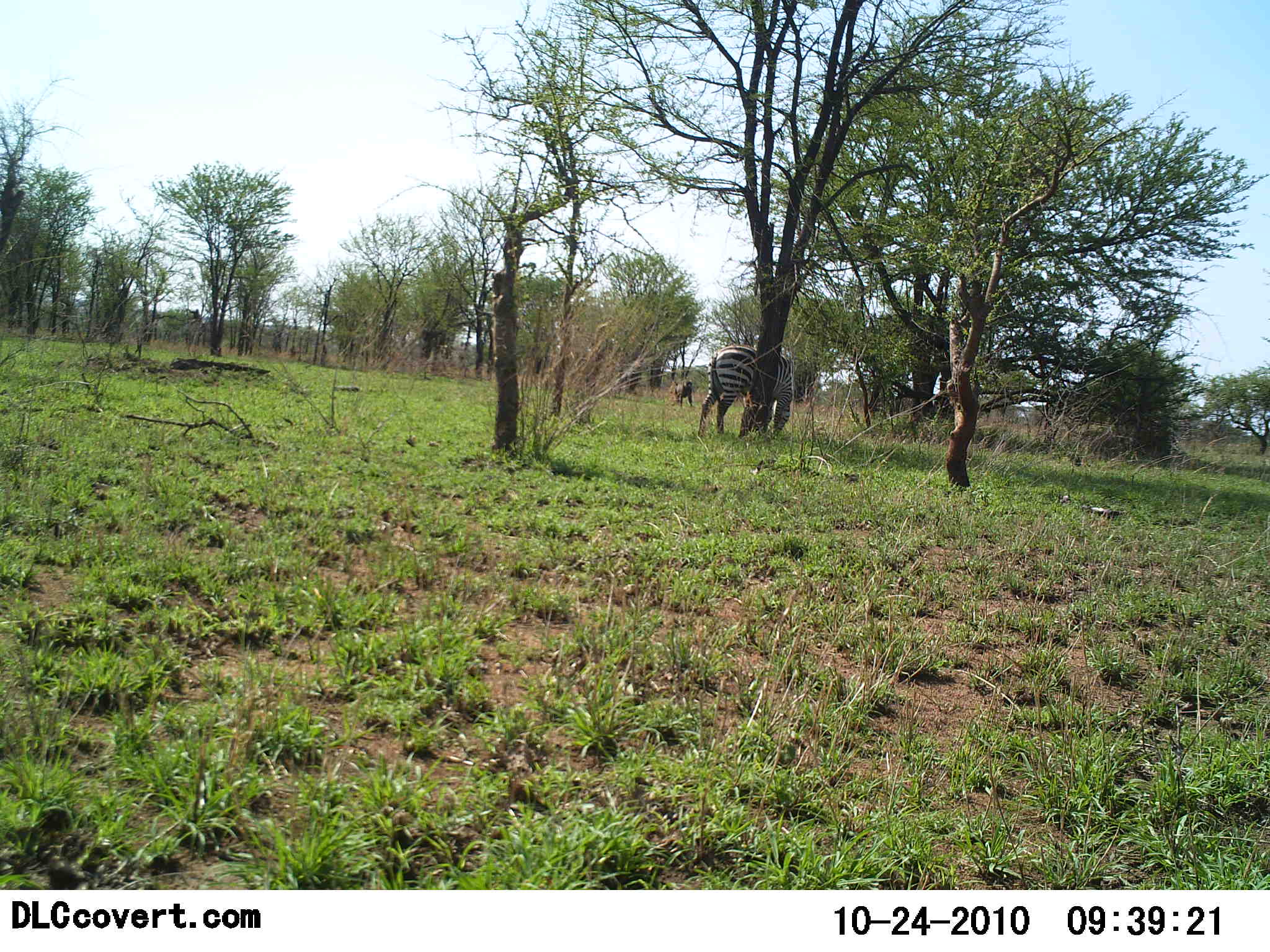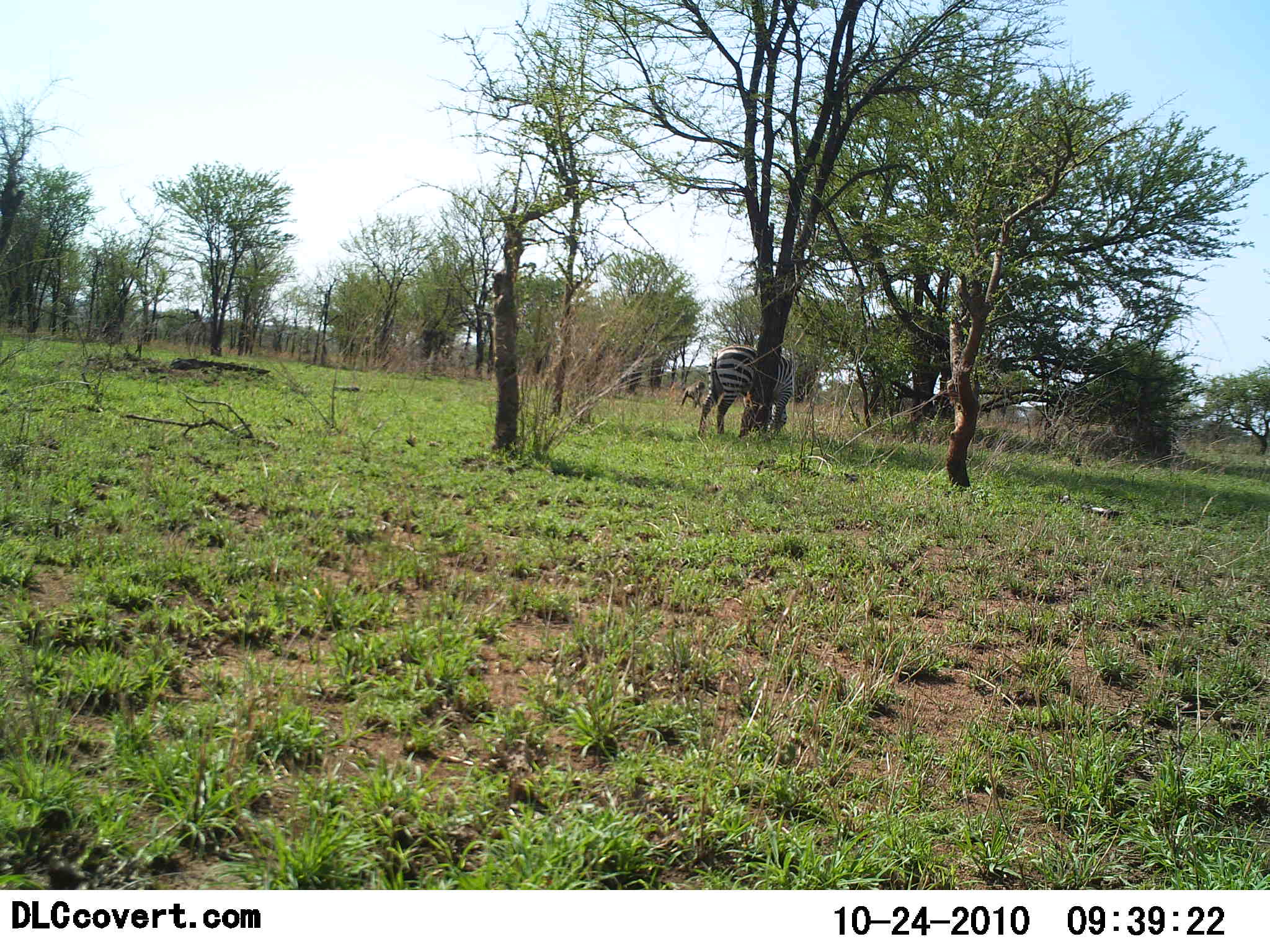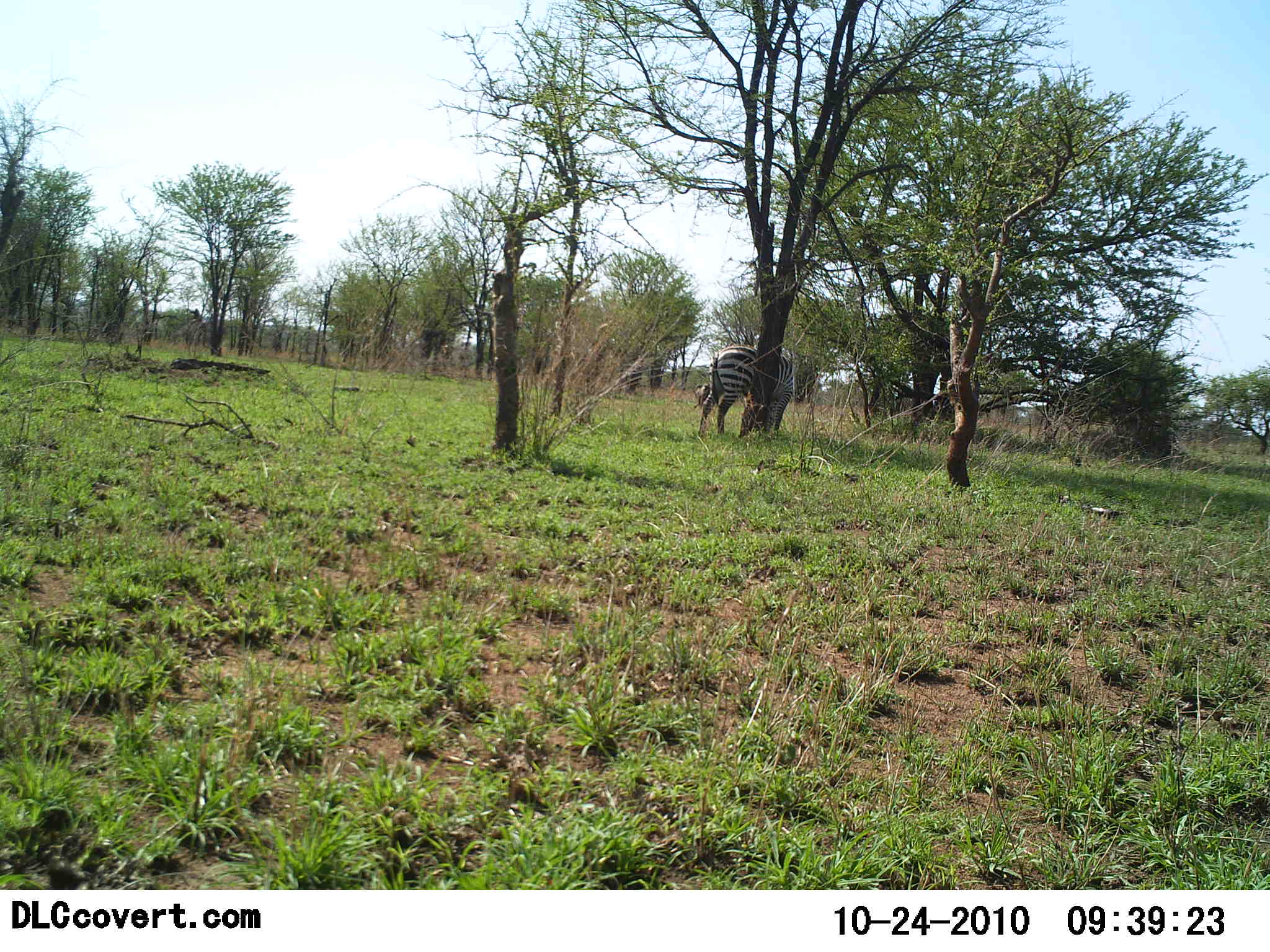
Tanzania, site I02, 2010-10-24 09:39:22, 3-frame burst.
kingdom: Animalia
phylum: Chordata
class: Mammalia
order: Primates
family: Cercopithecidae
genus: Papio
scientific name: Papio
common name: baboon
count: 1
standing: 0%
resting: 0%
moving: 100%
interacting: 0%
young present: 0%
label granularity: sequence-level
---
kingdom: Animalia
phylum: Chordata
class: Mammalia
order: Perissodactyla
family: Equidae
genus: Equus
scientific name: Equus quagga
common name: plains zebra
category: zebra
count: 1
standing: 63%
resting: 0%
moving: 5%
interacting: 0%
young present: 0%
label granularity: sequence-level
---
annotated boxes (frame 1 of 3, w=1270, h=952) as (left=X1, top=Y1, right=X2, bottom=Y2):
animal: (left=698, top=344, right=796, bottom=440); (left=698, top=345, right=794, bottom=440); (left=674, top=379, right=695, bottom=409)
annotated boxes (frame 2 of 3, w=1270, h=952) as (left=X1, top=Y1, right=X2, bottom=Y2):
animal: (left=699, top=345, right=795, bottom=442); (left=698, top=345, right=795, bottom=440); (left=680, top=379, right=706, bottom=412)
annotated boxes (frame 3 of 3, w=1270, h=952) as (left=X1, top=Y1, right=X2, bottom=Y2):
animal: (left=696, top=344, right=798, bottom=443); (left=698, top=344, right=796, bottom=441); (left=692, top=383, right=711, bottom=411); (left=694, top=381, right=711, bottom=408)